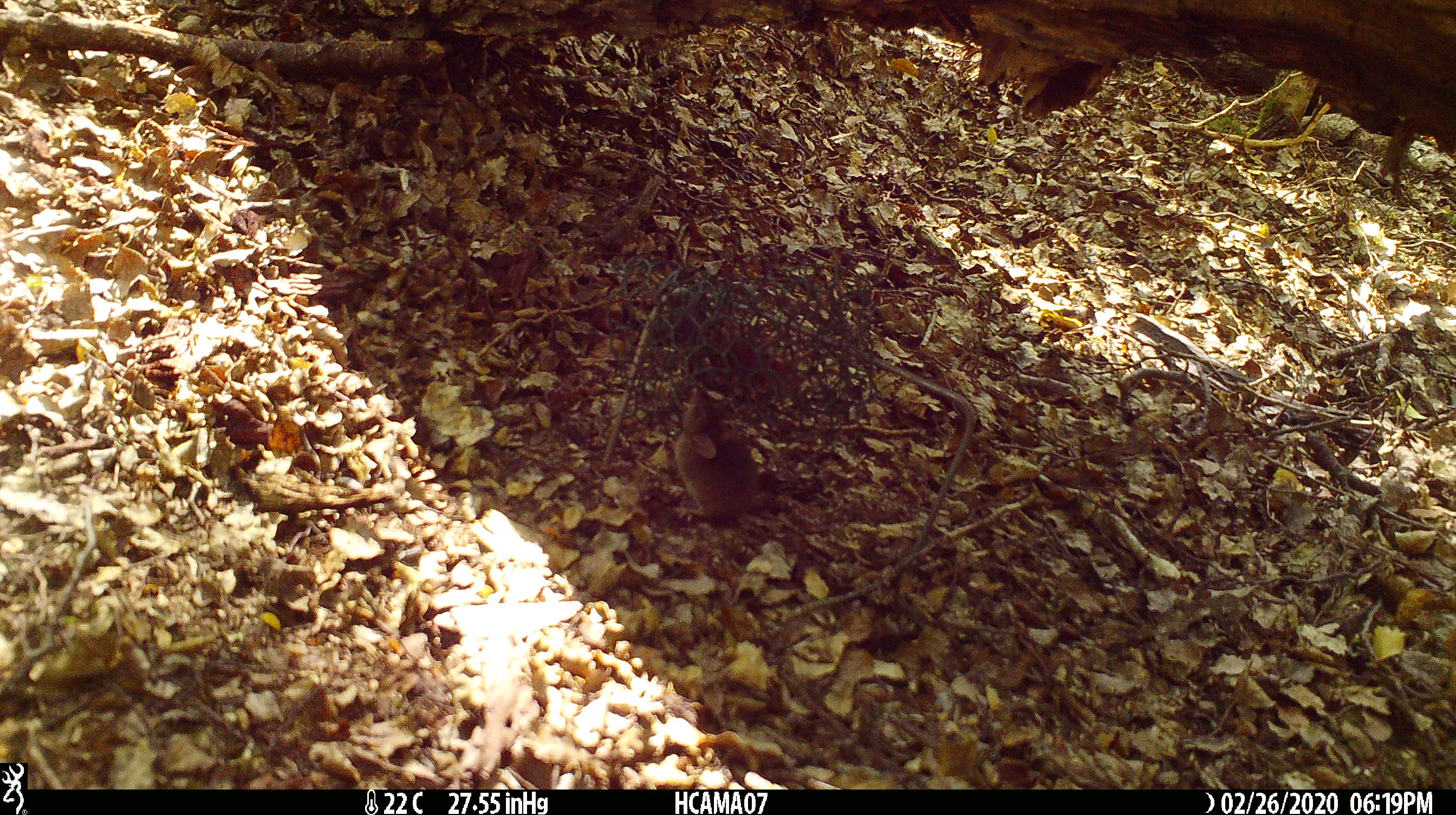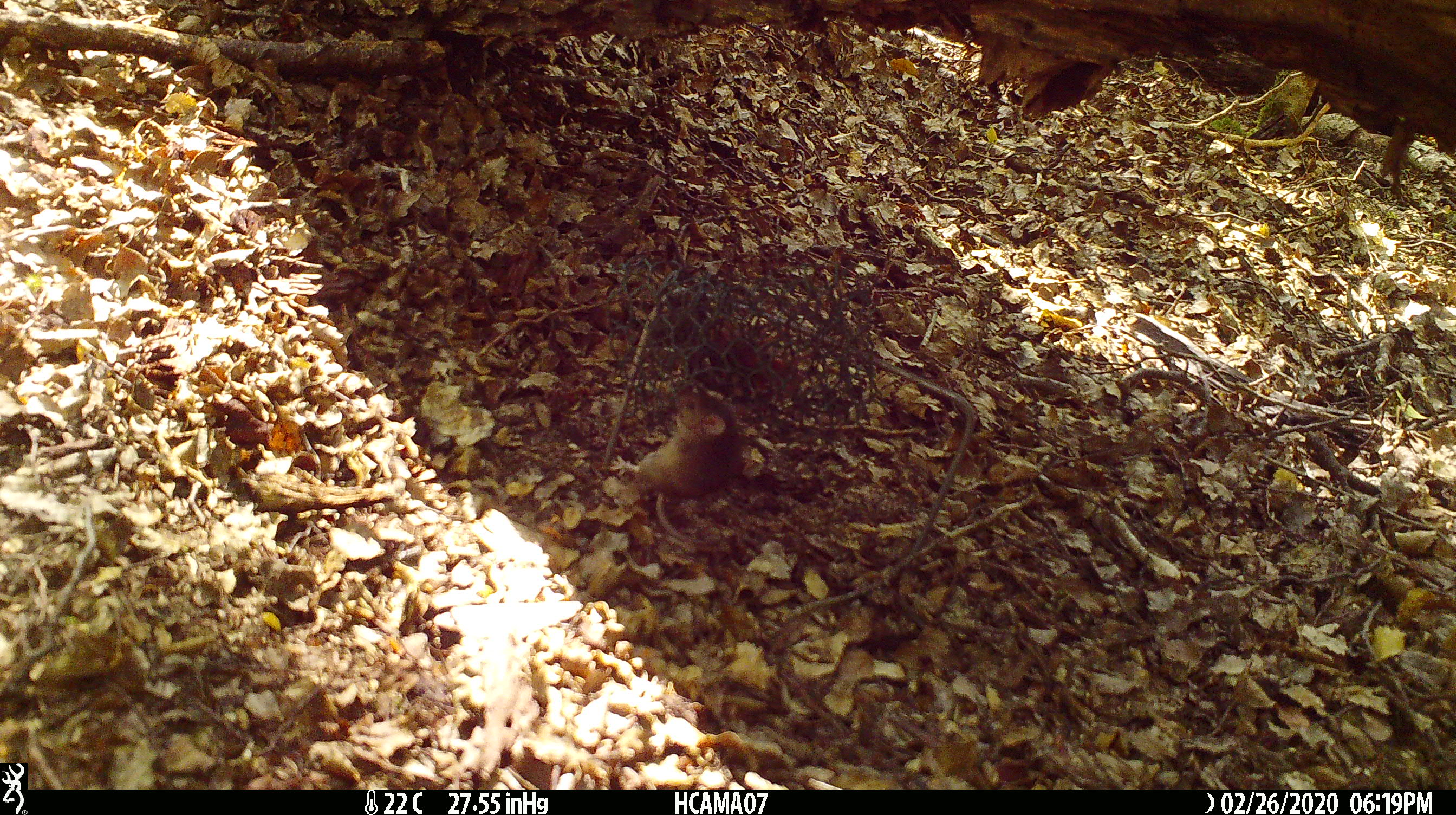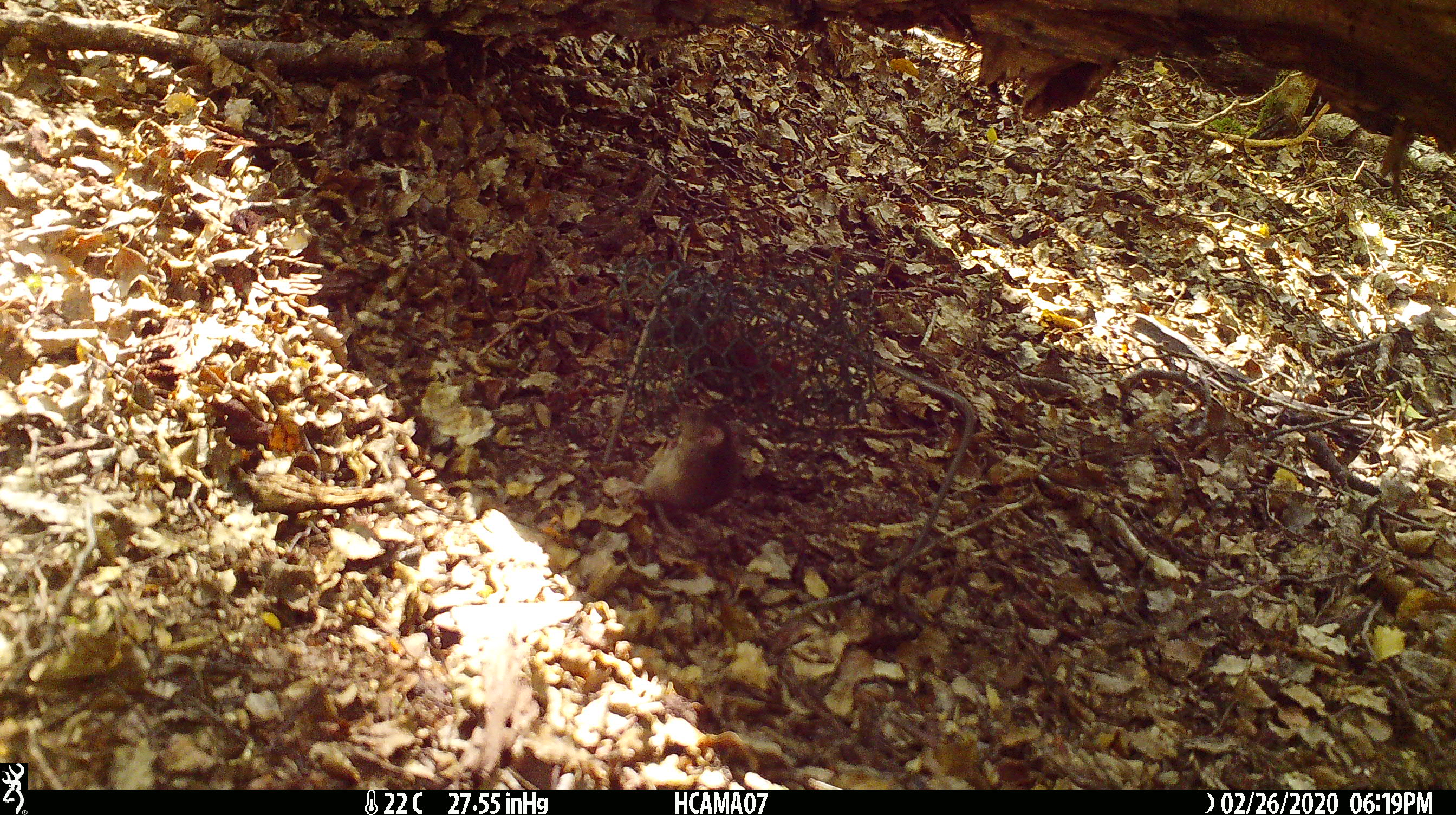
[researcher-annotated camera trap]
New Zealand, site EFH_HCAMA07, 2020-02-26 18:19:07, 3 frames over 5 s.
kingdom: Animalia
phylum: Chordata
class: Mammalia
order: Rodentia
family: Muridae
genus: Mus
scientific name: Mus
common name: mouse